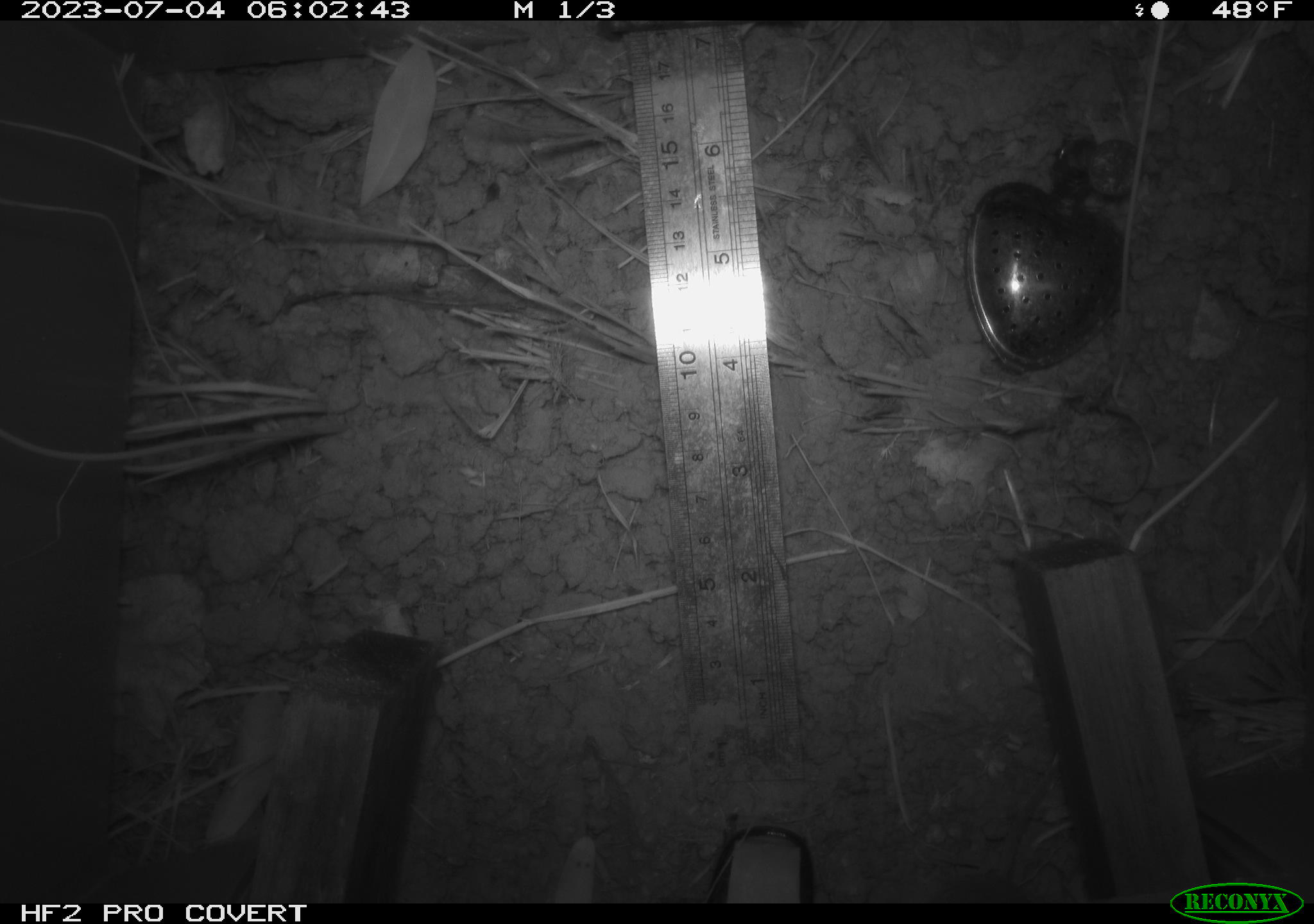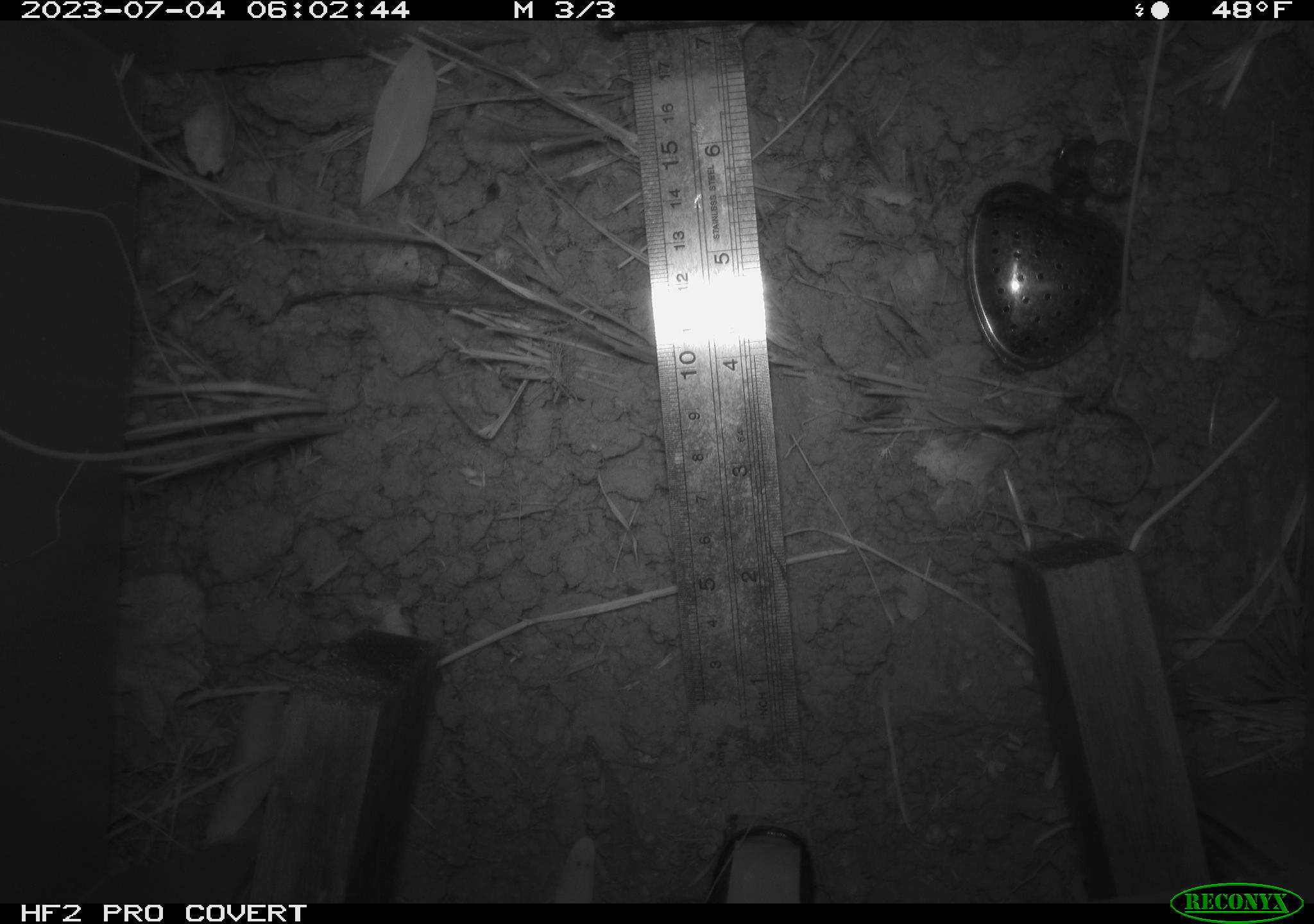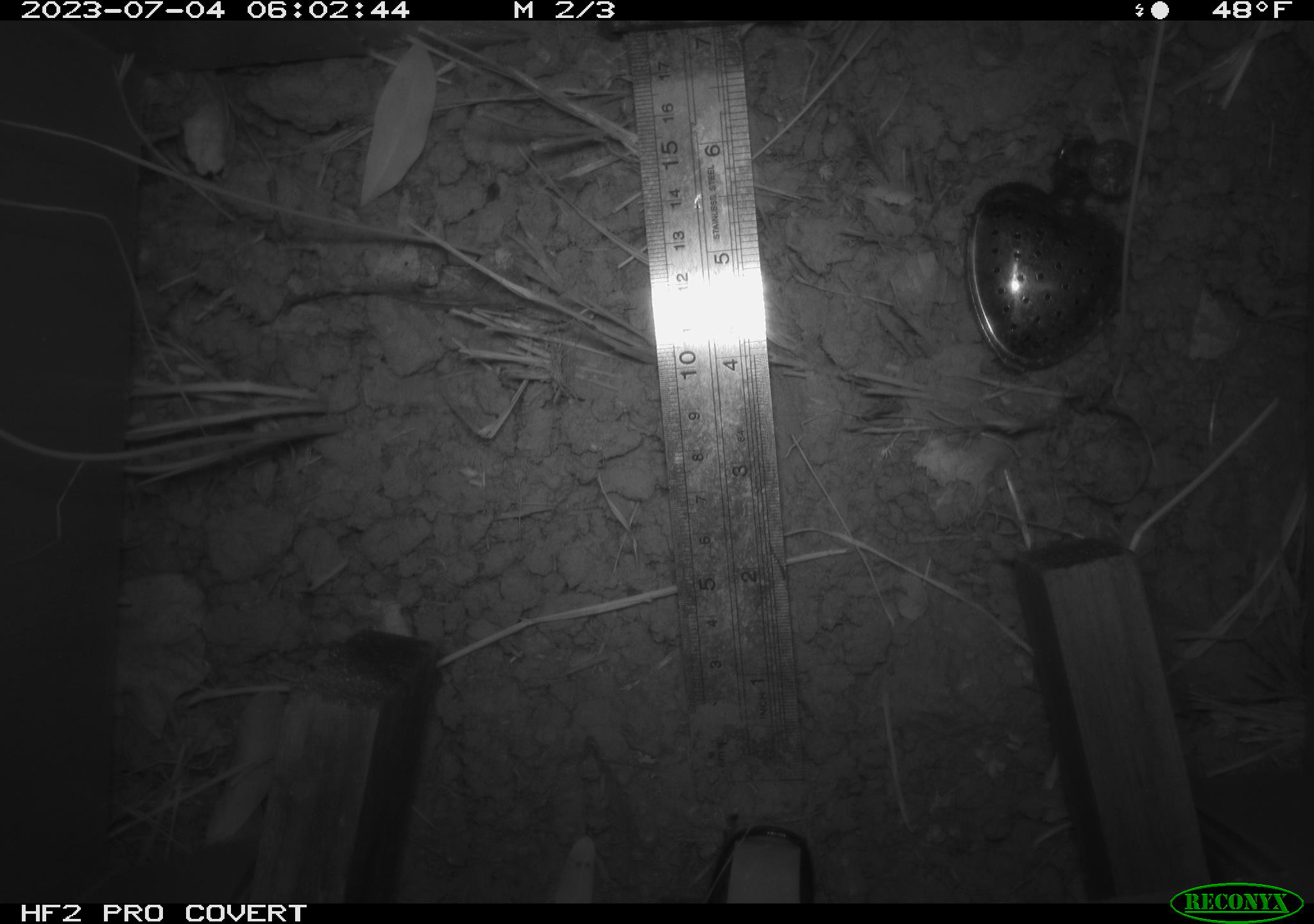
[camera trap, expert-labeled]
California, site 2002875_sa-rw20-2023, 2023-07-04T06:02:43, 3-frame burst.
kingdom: Animalia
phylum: Chordata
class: Mammalia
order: Rodentia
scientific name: Rodentia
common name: rodent